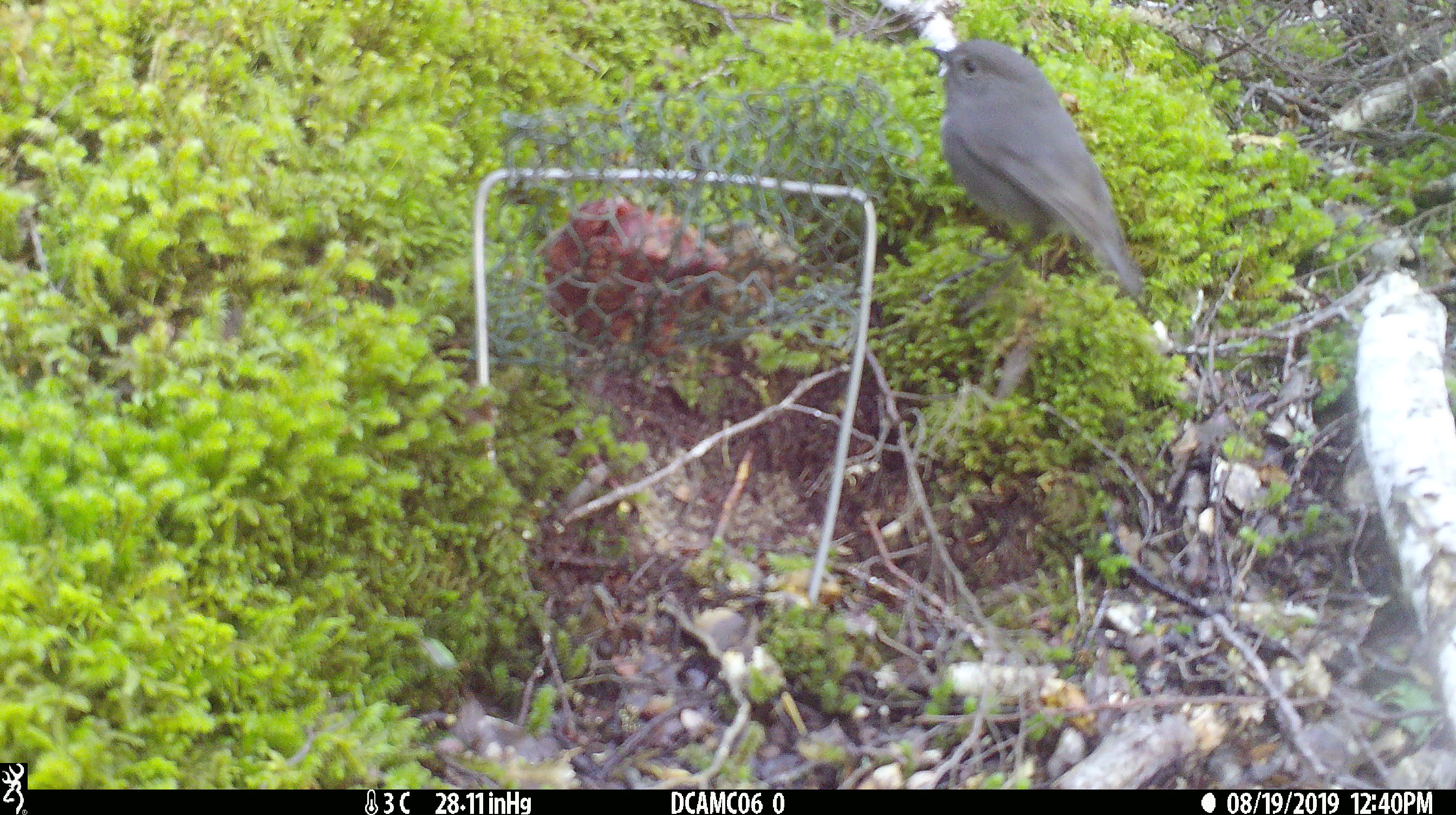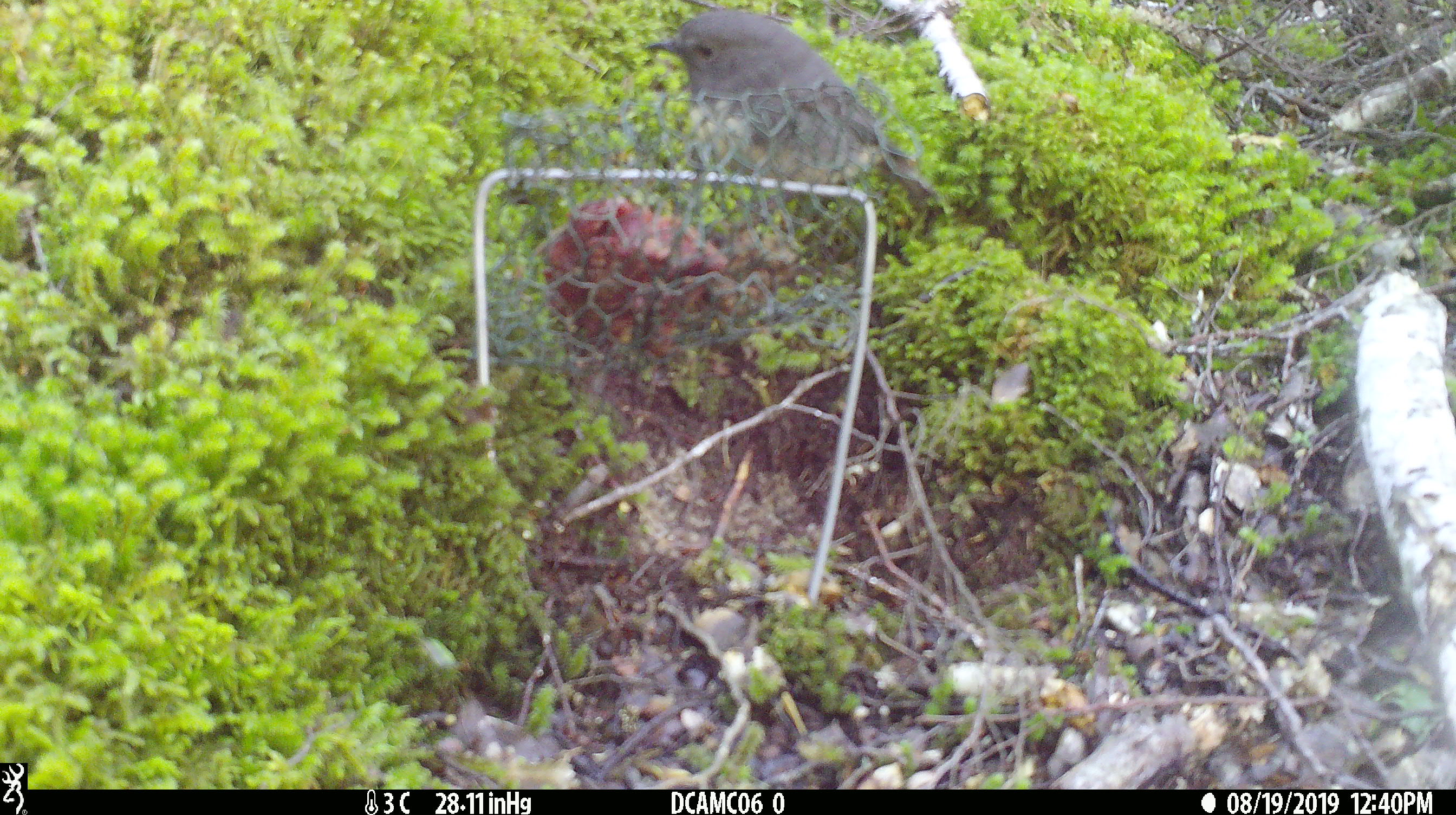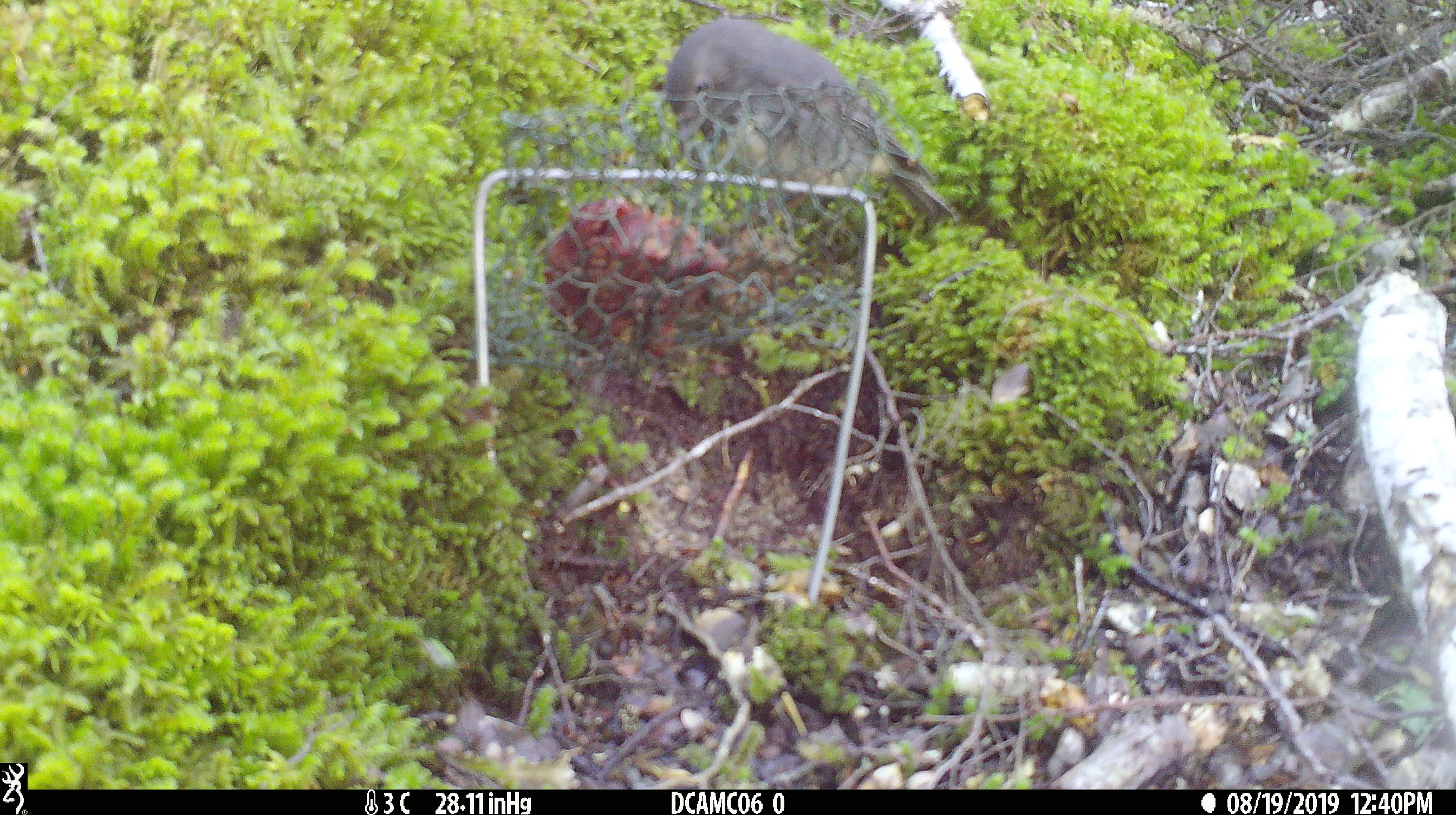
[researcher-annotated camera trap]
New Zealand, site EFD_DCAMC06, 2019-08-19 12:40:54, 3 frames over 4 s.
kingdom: Animalia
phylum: Chordata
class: Aves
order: Passeriformes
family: Petroicidae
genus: Petroica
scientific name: Petroica australis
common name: new zealand robin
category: robin